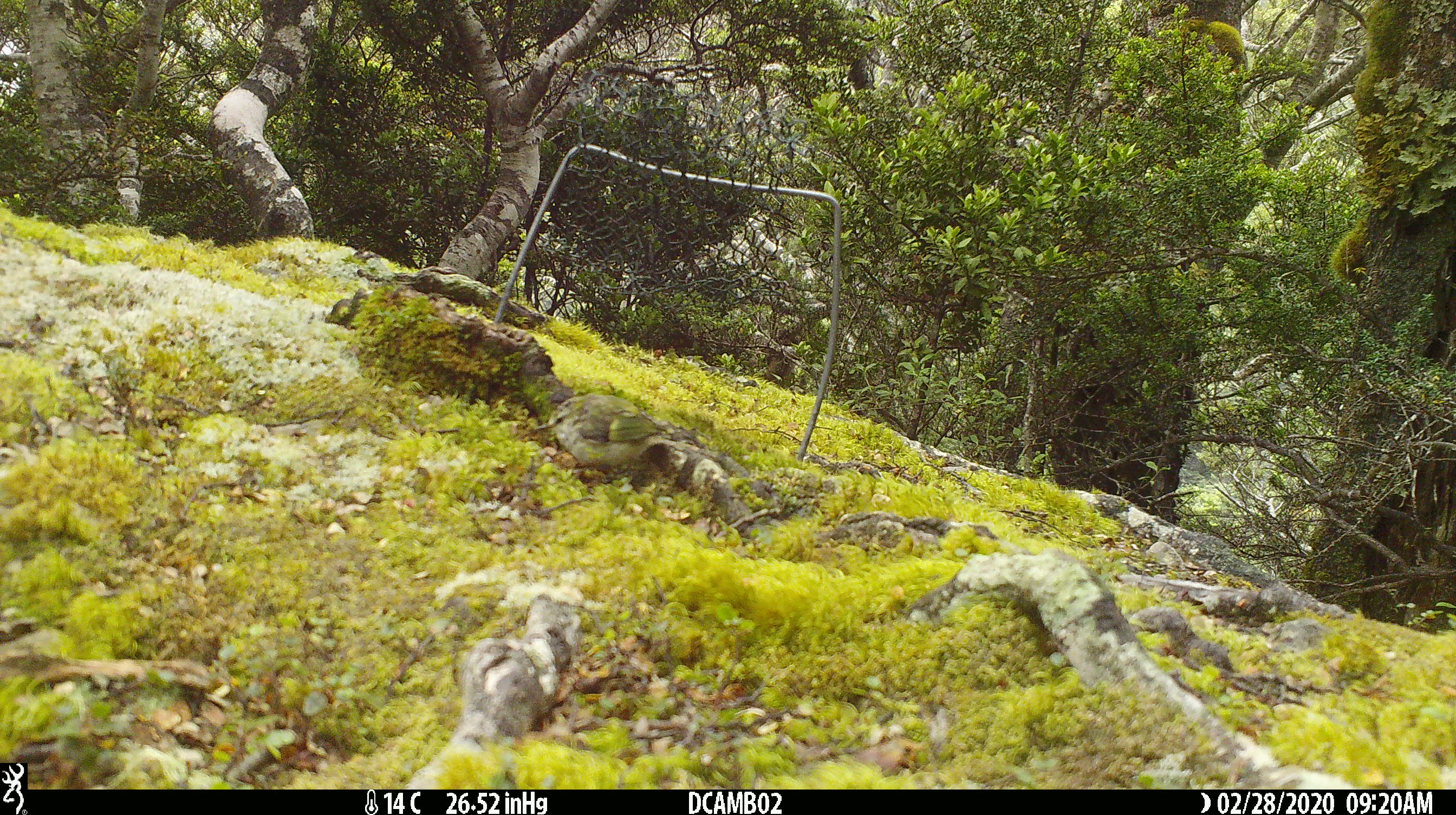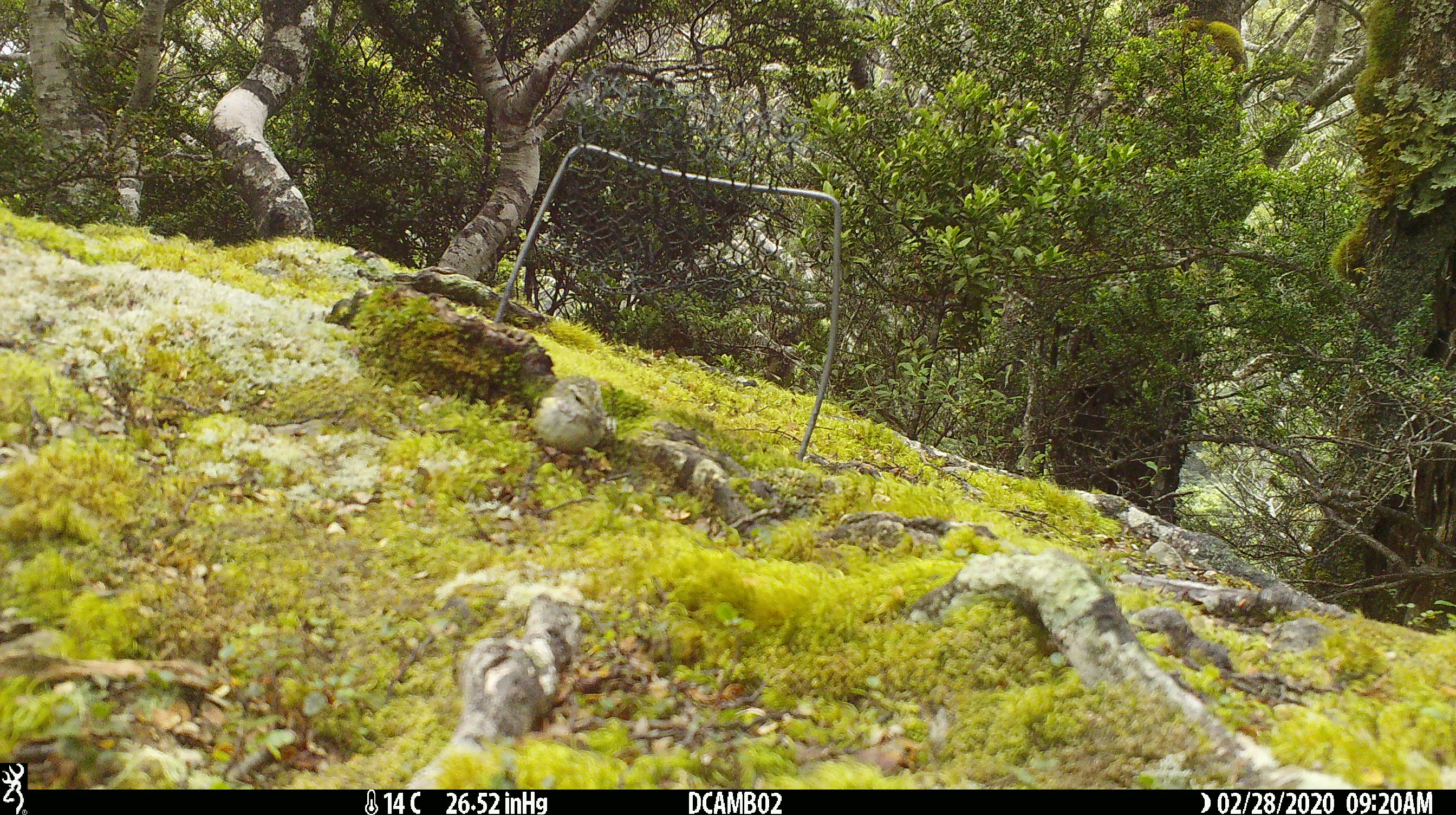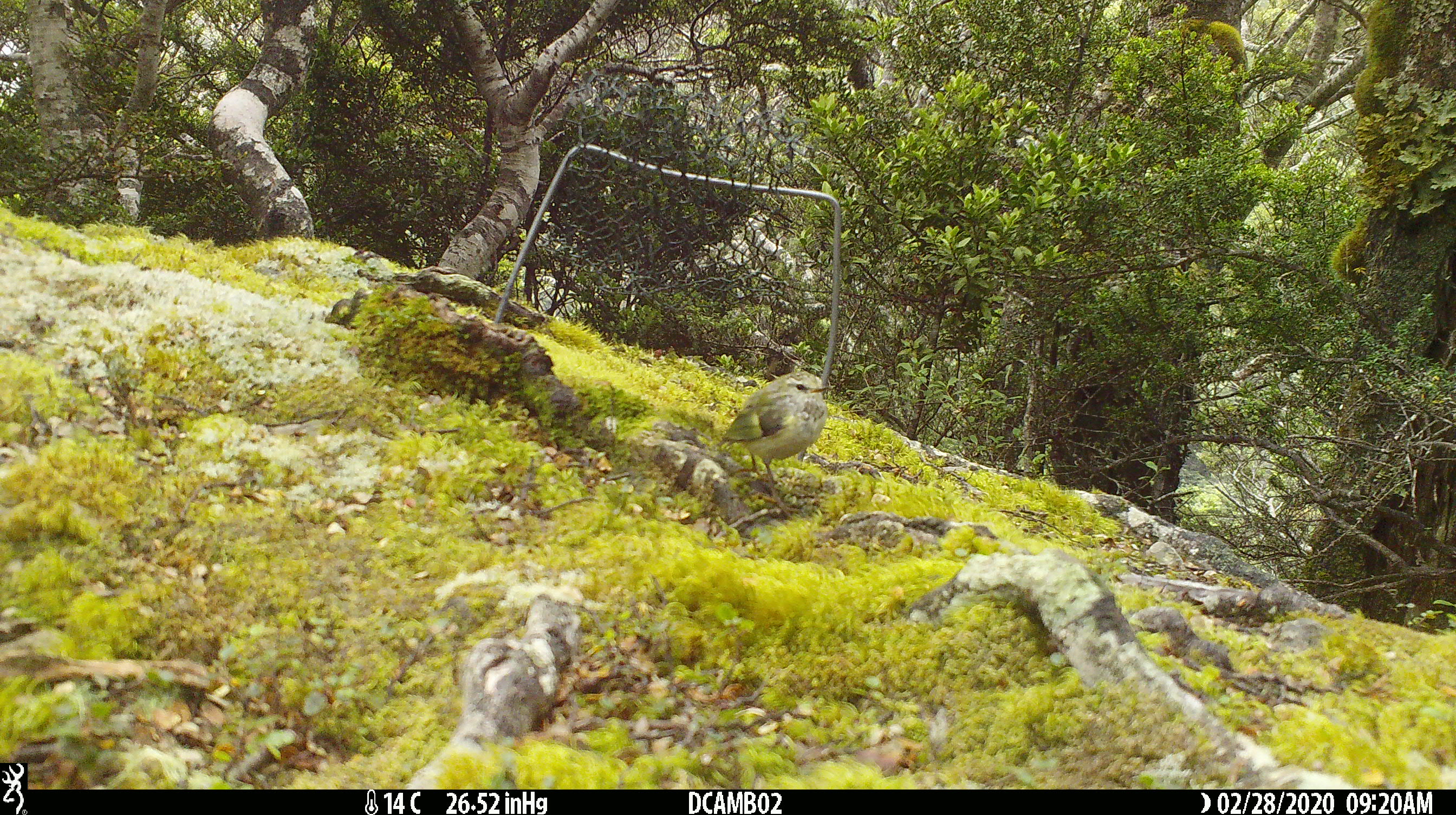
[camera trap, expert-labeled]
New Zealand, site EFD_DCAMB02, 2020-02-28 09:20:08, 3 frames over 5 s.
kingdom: Animalia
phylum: Chordata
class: Aves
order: Passeriformes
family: Acanthisittidae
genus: Acanthisitta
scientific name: Acanthisitta chloris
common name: rifleman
Rifleman (Acanthisitta chloris).